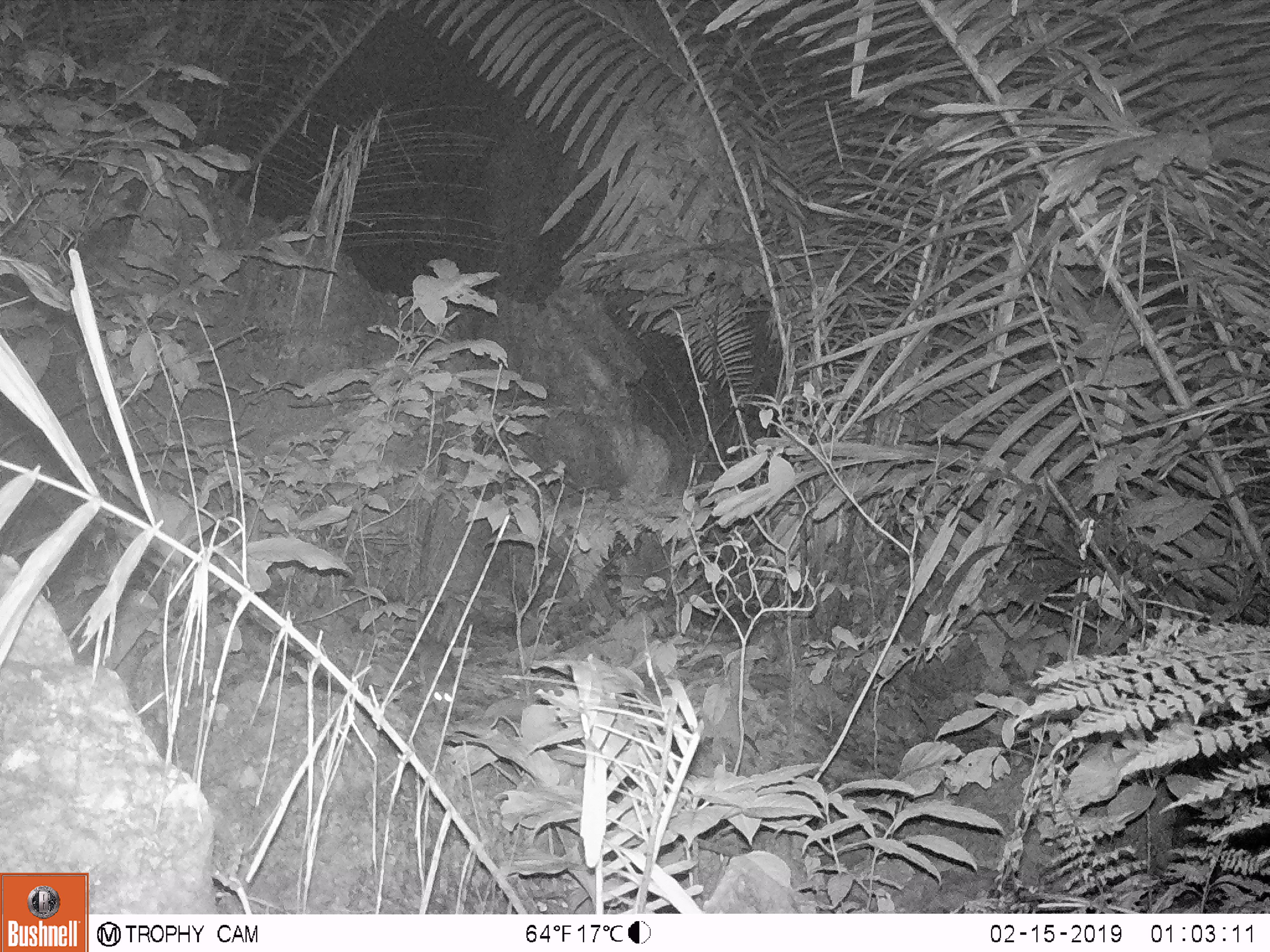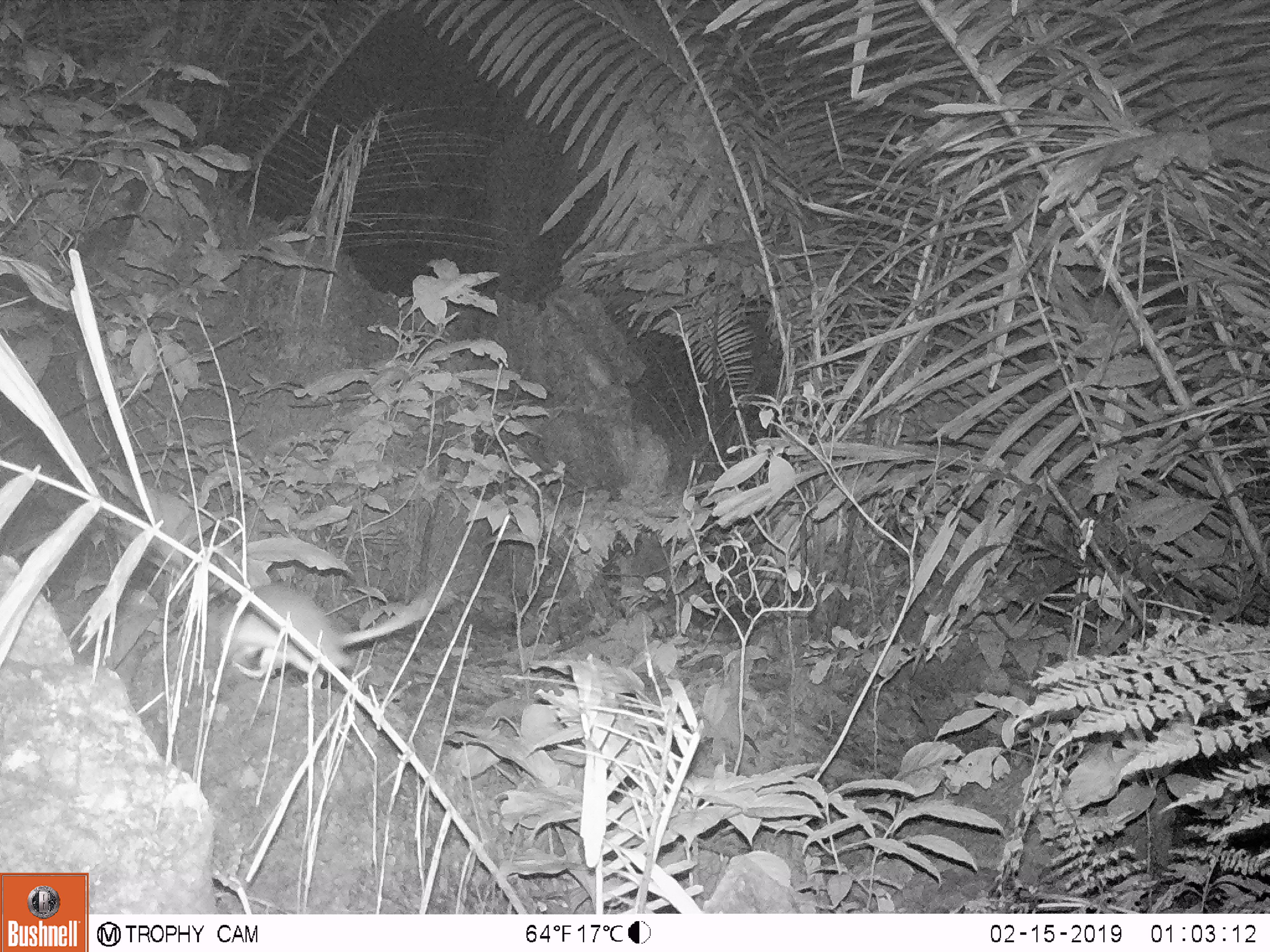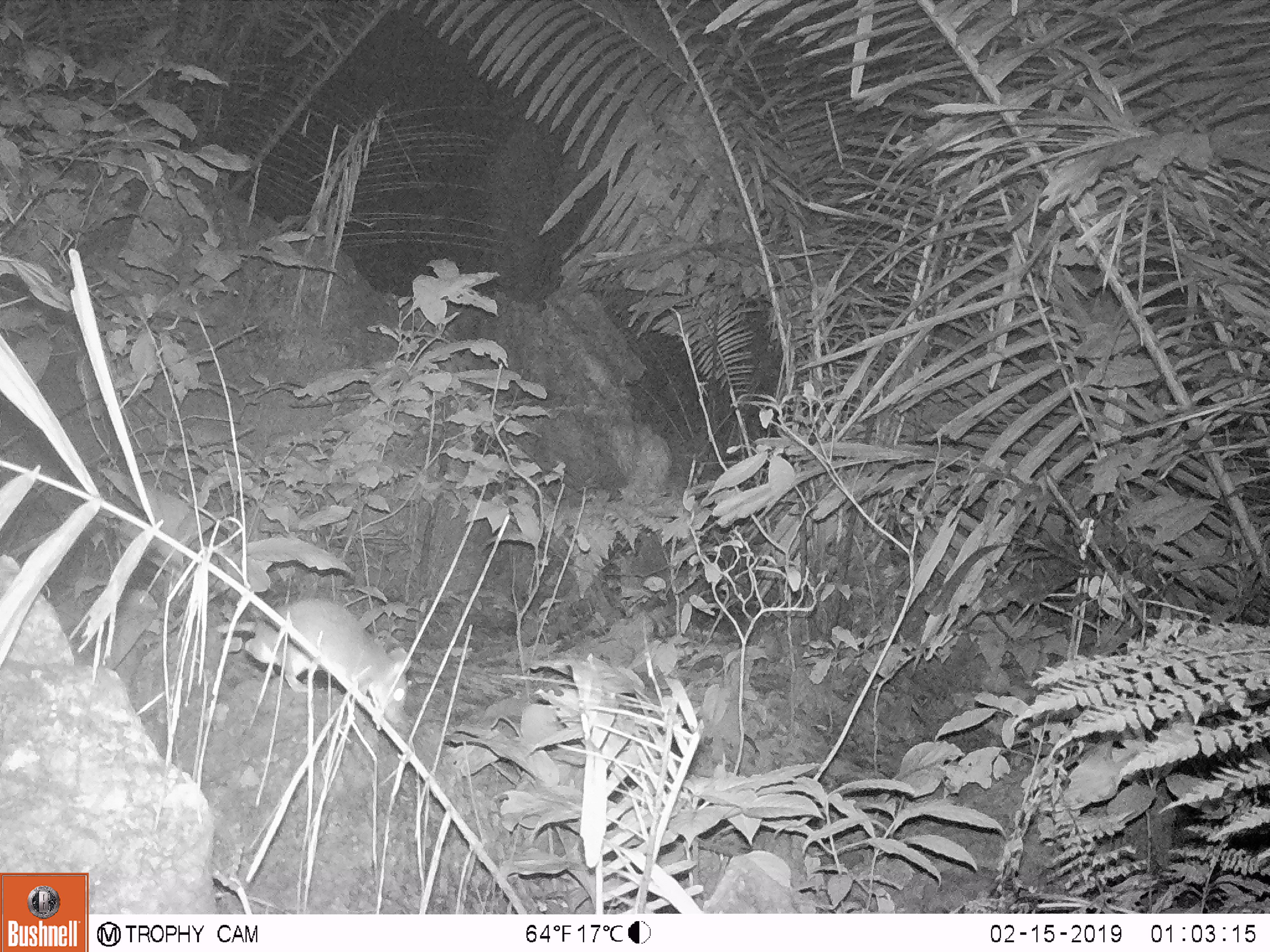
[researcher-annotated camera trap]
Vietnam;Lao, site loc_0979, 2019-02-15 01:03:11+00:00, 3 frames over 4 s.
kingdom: Animalia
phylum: Chordata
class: Mammalia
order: Rodentia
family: Muridae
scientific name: Muridae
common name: old-world mice and rats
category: unidentified murid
Unidentified murid (old-world mice and rats) (Muridae). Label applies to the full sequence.